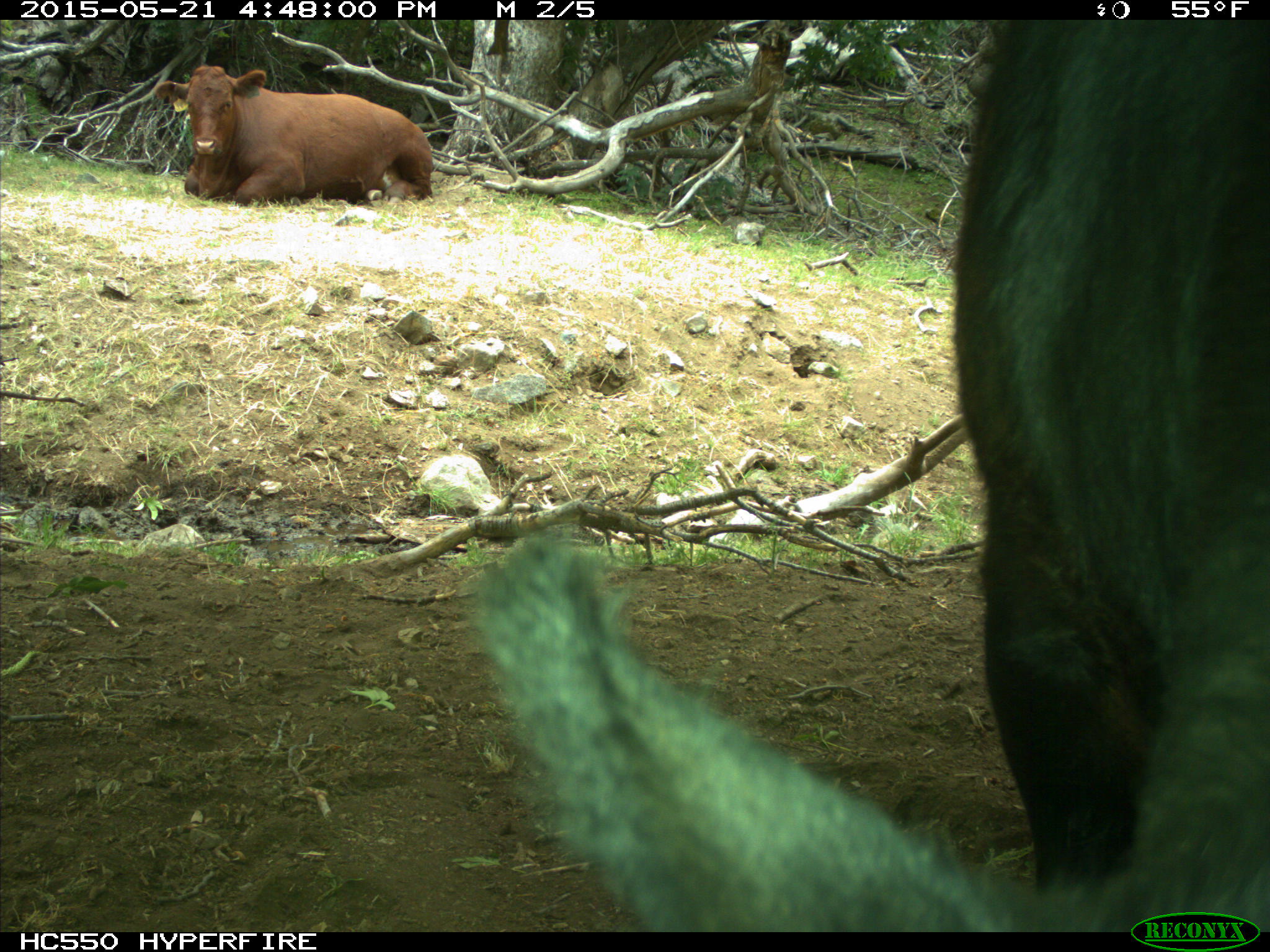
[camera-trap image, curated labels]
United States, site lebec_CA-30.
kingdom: Animalia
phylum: Chordata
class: Mammalia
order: Artiodactyla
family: Bovidae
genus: Bos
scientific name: Bos taurus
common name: domestic cow